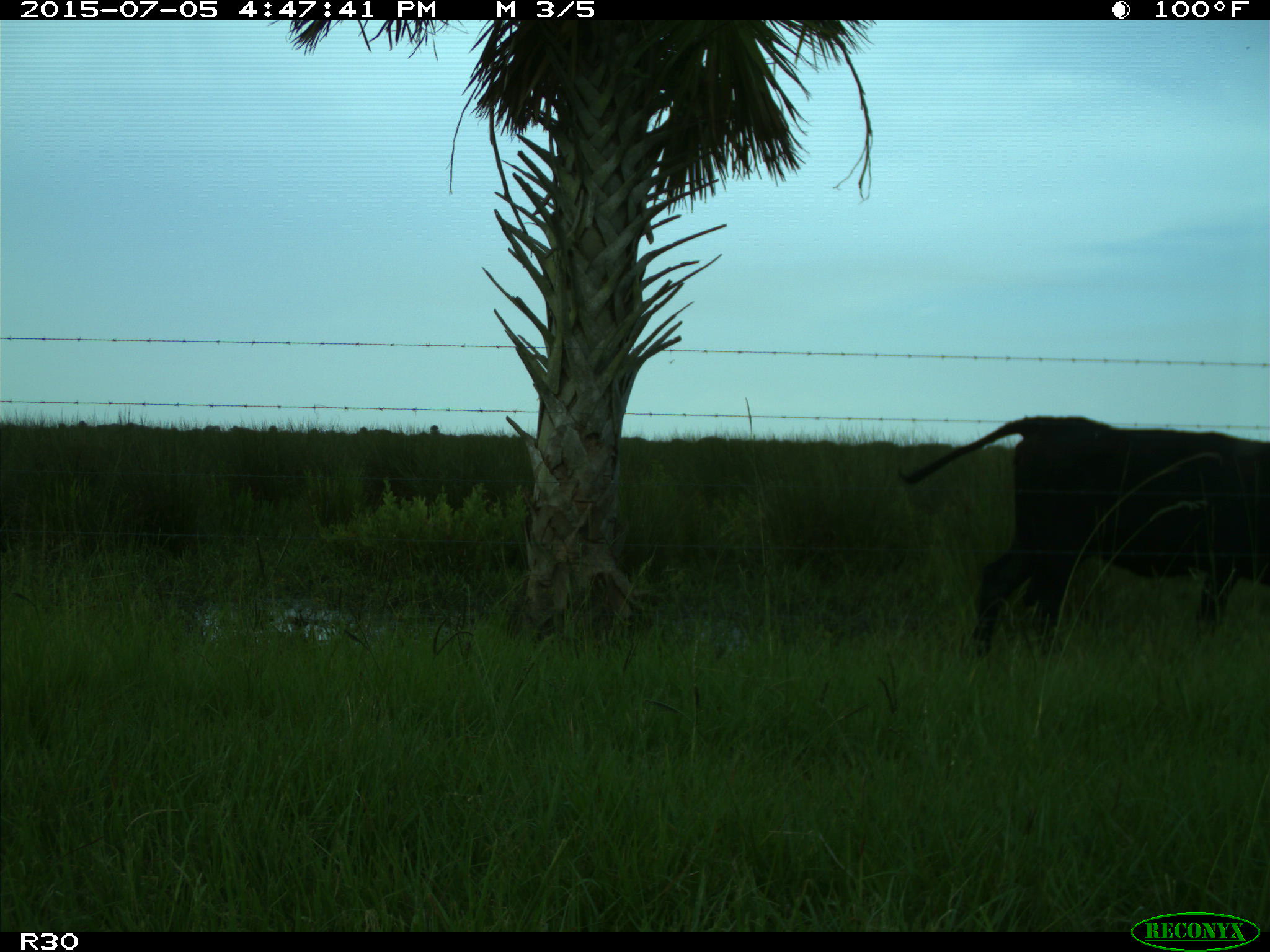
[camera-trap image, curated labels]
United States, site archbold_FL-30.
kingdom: Animalia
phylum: Chordata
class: Mammalia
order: Artiodactyla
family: Bovidae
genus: Bos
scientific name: Bos taurus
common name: domestic cow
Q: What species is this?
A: Bos taurus (domestic cow).